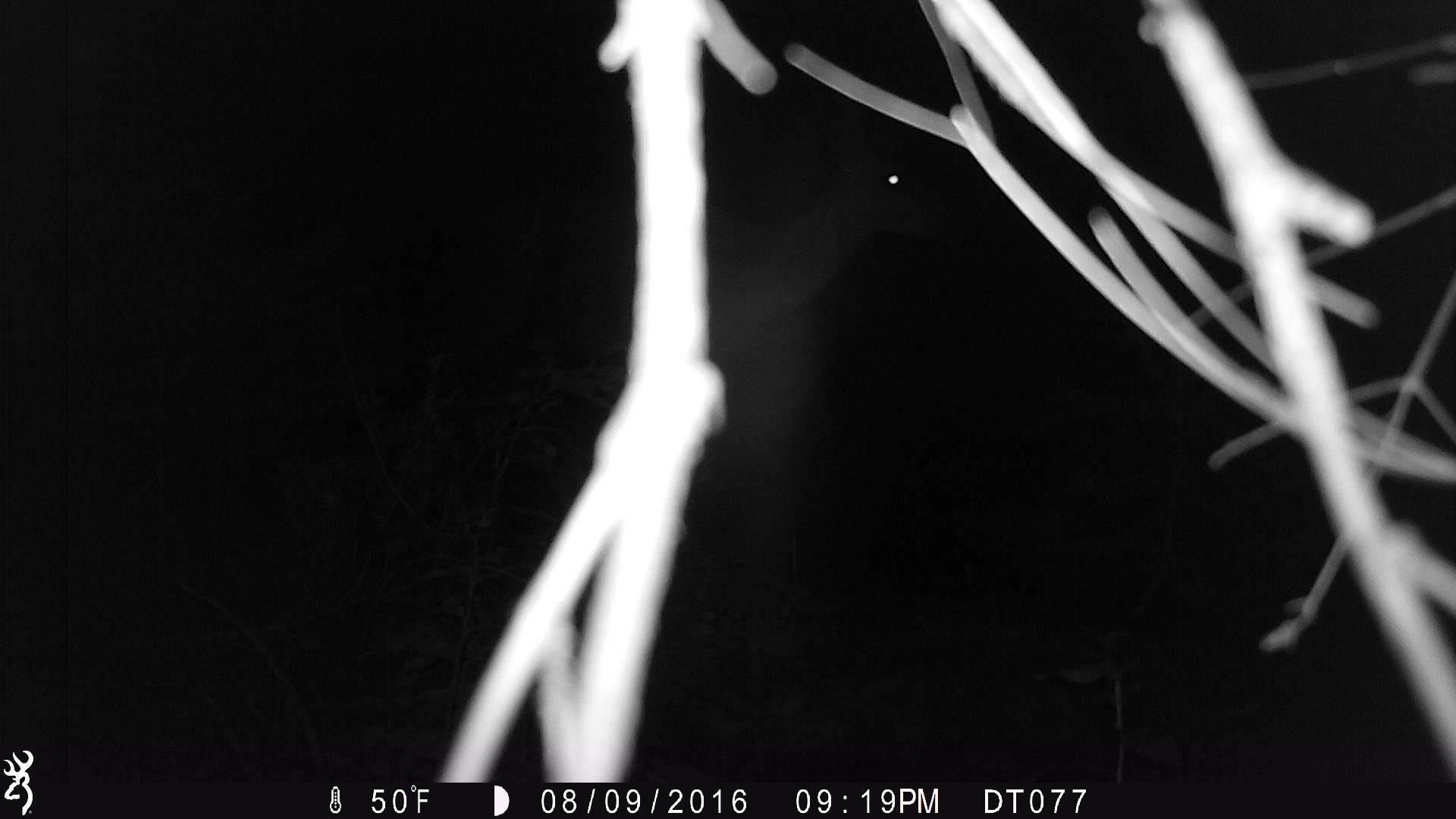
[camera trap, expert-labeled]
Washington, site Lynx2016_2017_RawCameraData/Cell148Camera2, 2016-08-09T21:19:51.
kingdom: Animalia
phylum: Chordata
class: Mammalia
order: Artiodactyla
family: Cervidae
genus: Odocoileus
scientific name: Odocoileus hemionus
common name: mule deer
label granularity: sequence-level